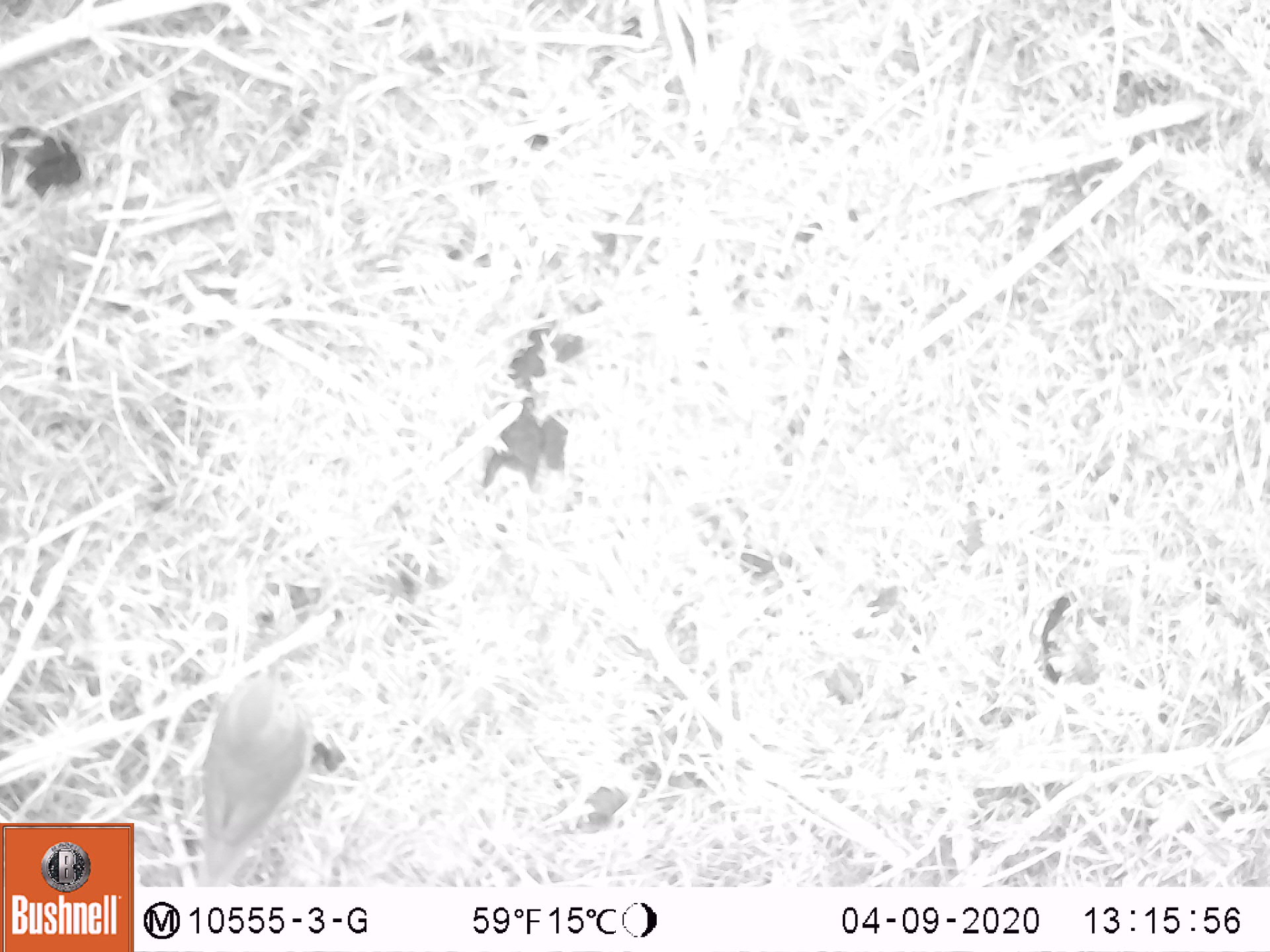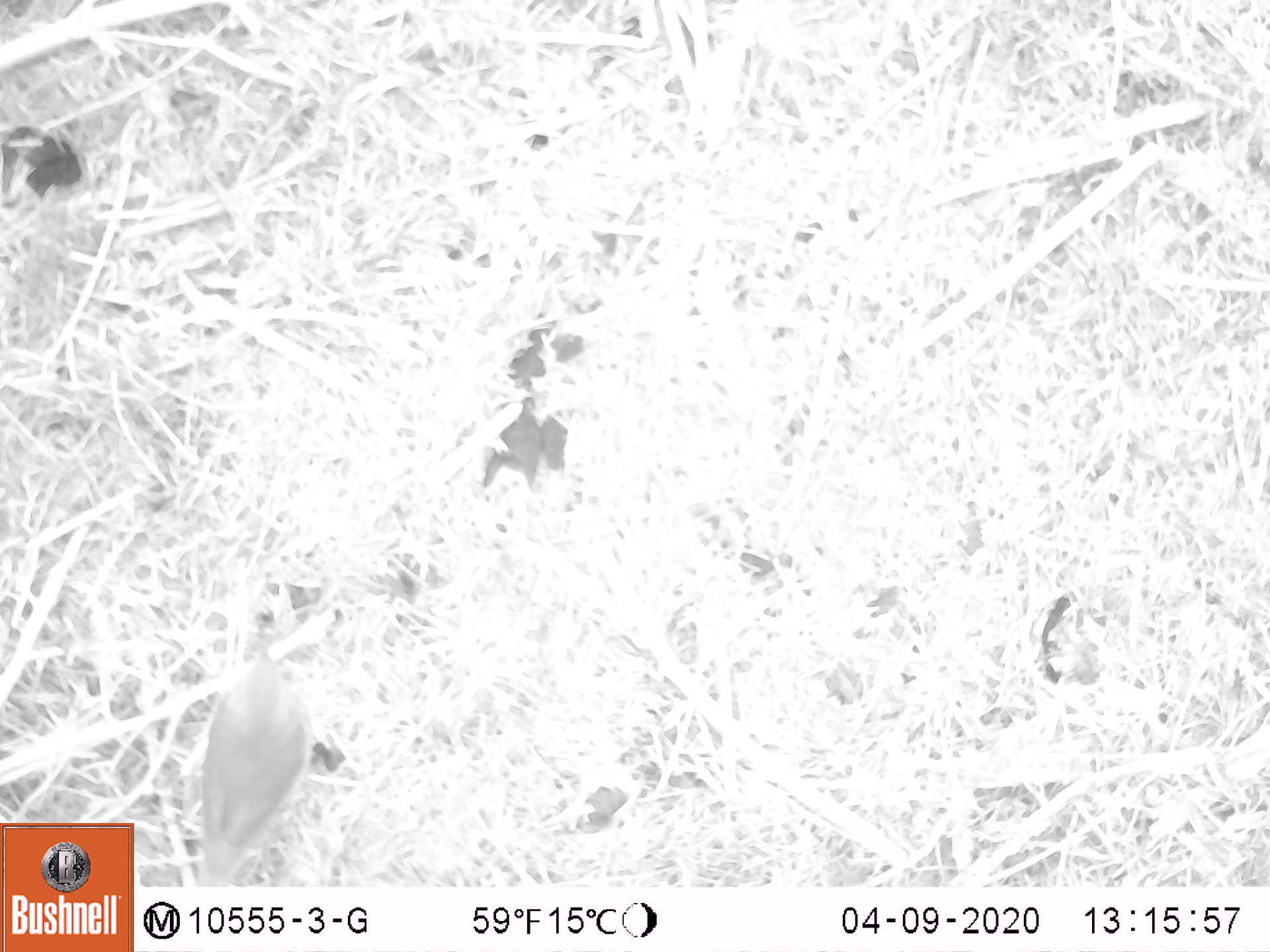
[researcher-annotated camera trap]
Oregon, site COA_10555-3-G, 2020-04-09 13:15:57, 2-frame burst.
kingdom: Animalia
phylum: Chordata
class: Aves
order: Passeriformes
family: Turdidae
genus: Catharus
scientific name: Catharus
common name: brown thrushes and nightingale-thrushes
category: catharus species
Catharus species (brown thrushes and nightingale-thrushes) (Catharus).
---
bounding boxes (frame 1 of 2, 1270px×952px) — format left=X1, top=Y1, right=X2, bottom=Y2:
catharus species: left=186, top=651, right=312, bottom=877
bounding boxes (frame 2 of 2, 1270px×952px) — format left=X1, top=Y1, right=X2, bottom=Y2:
catharus species: left=185, top=634, right=321, bottom=878